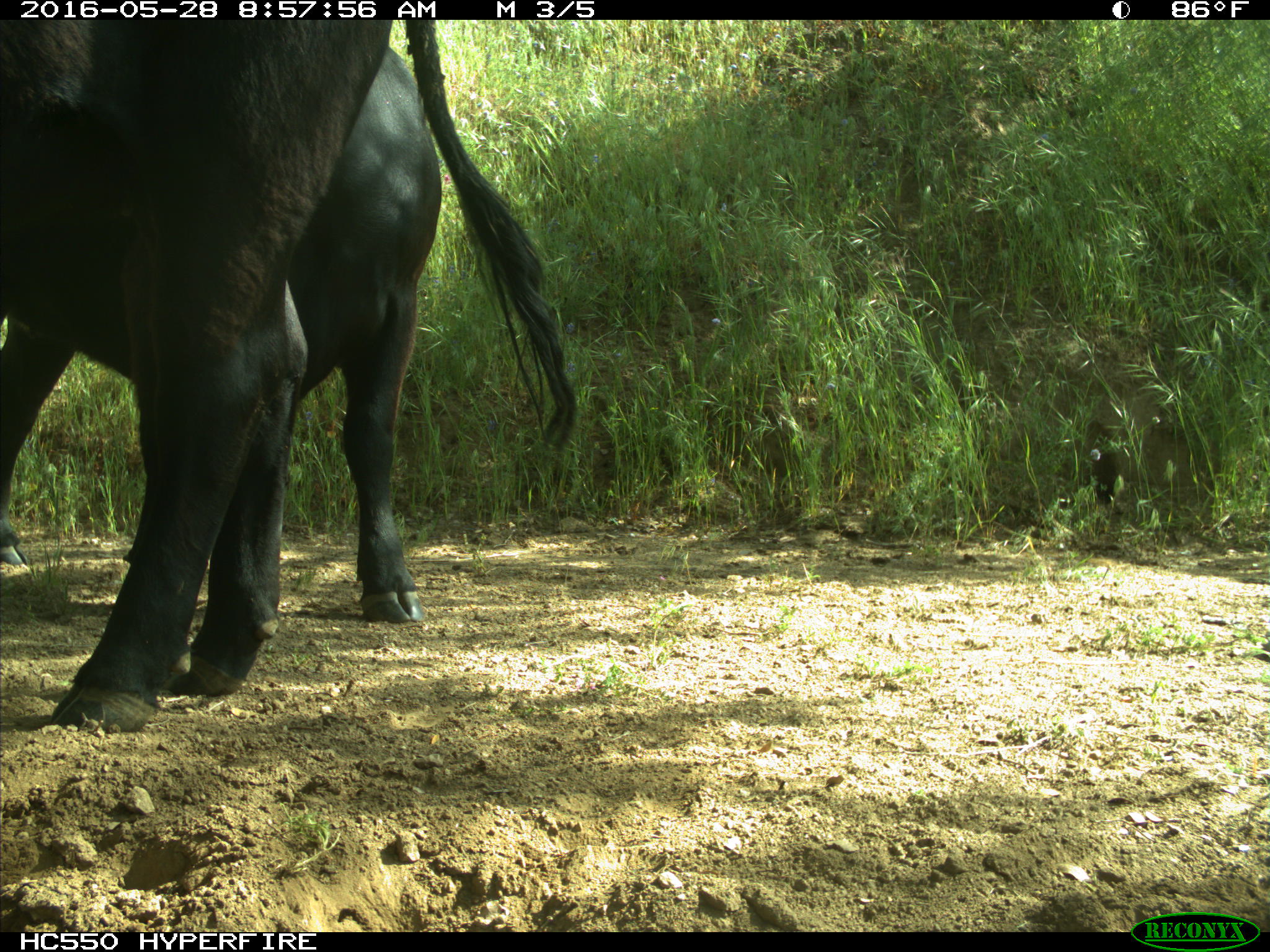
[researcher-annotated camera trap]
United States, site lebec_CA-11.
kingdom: Animalia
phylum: Chordata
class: Mammalia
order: Artiodactyla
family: Bovidae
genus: Bos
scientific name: Bos taurus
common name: domestic cow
Bos taurus (domestic cow).